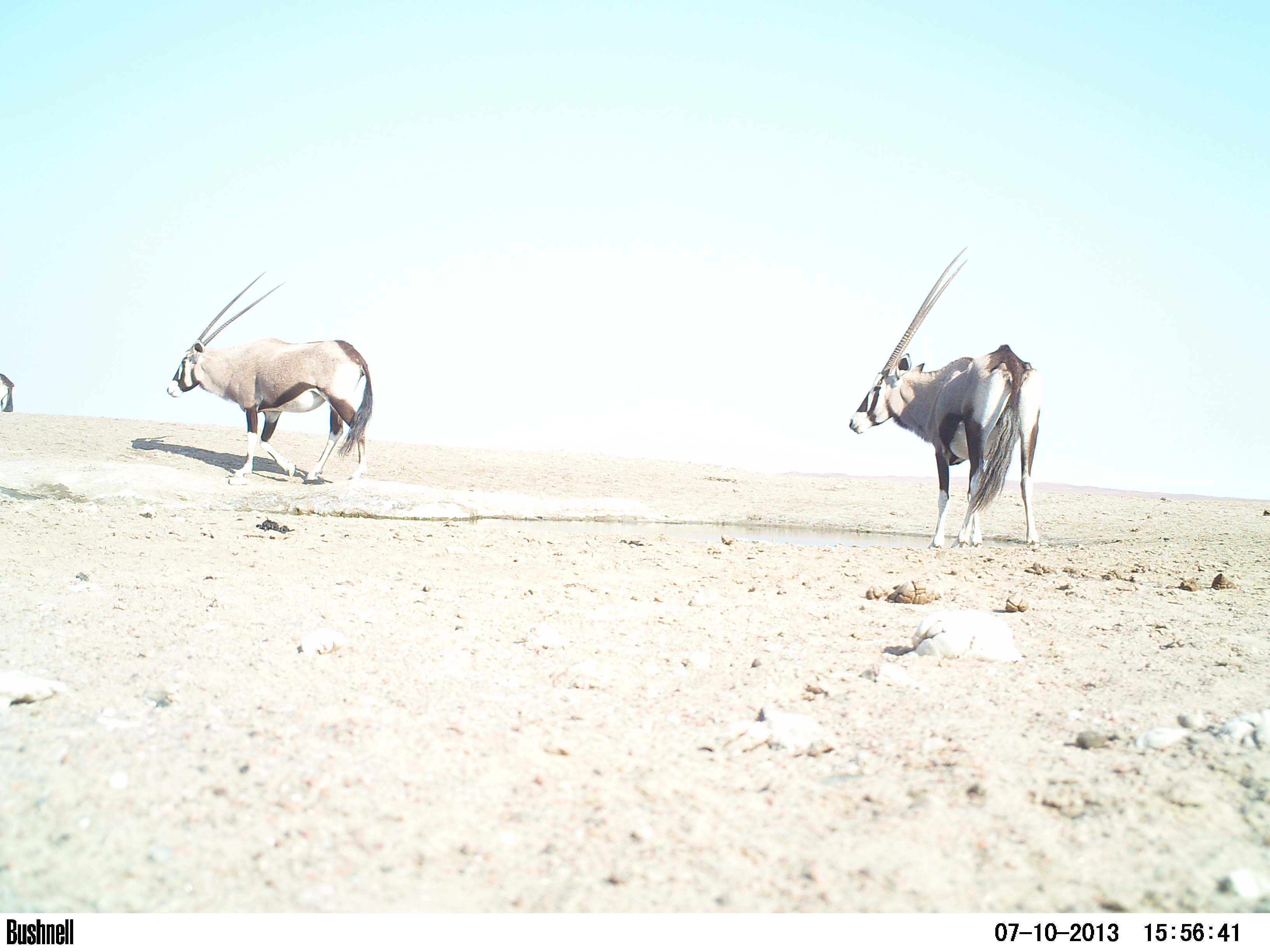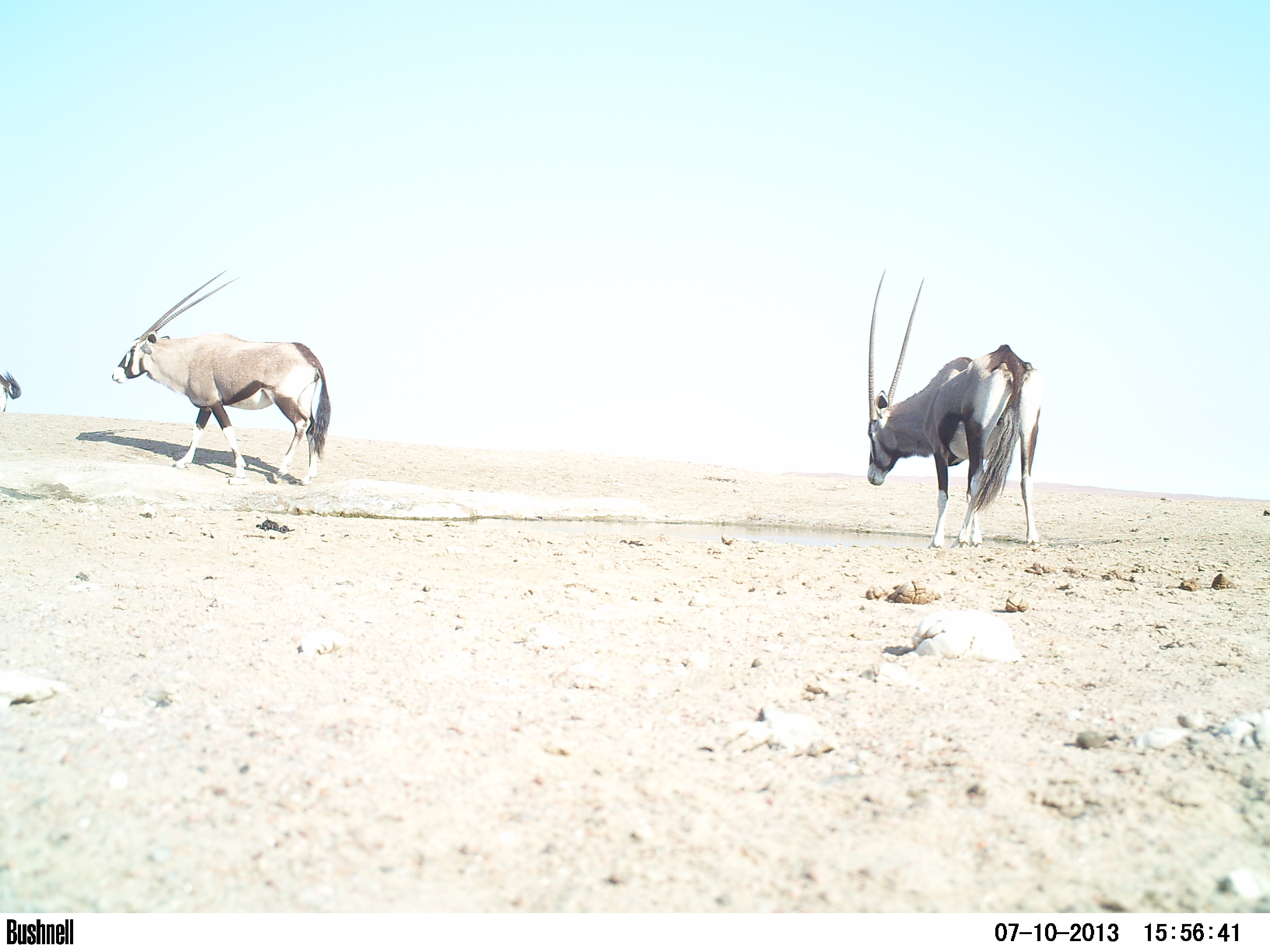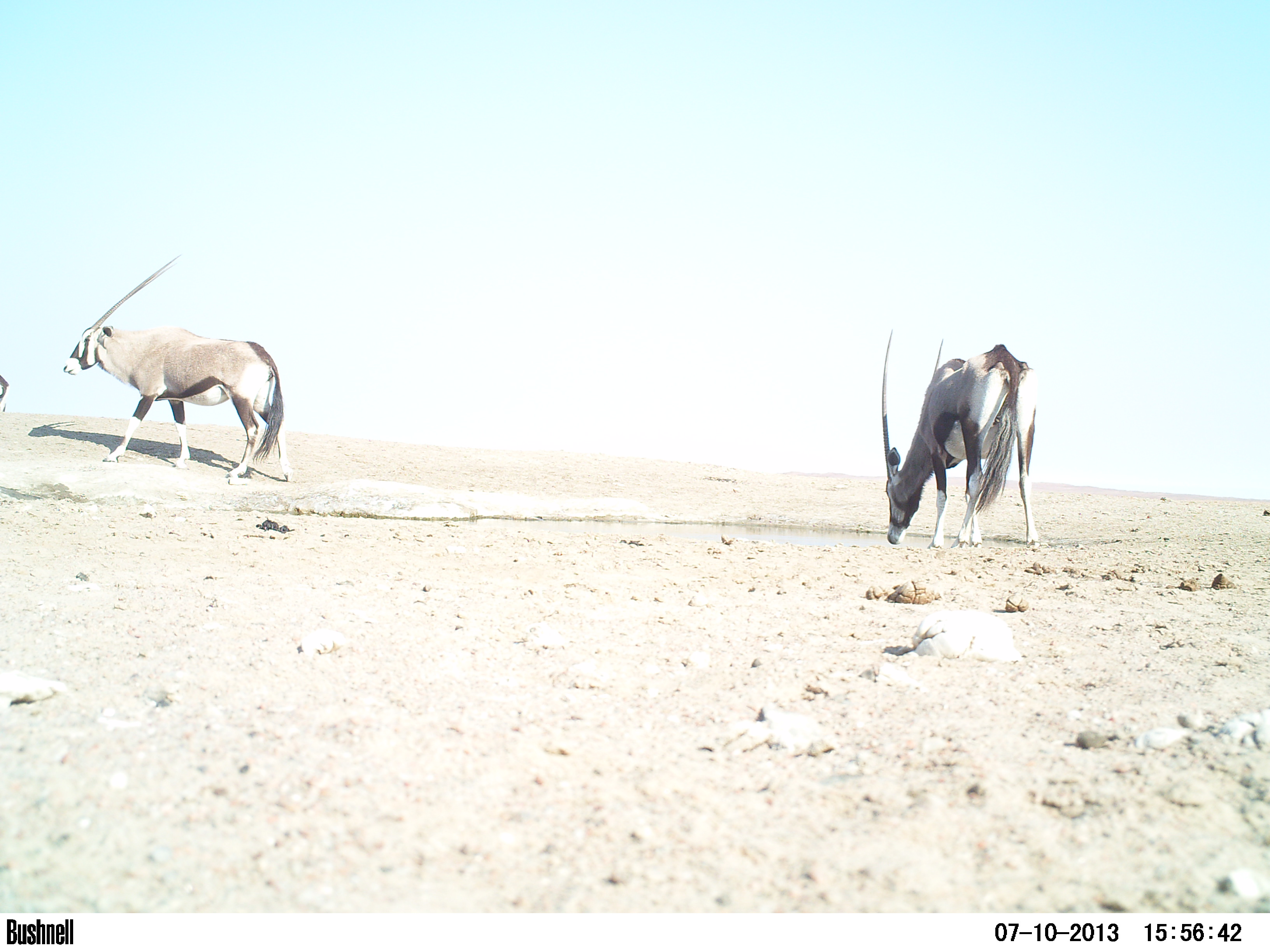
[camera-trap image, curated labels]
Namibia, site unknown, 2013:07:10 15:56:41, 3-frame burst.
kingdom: Animalia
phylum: Chordata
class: Mammalia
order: Artiodactyla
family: Bovidae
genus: Oryx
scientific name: Oryx gazella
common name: gemsbok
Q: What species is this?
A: Oryx gazella (gemsbok).